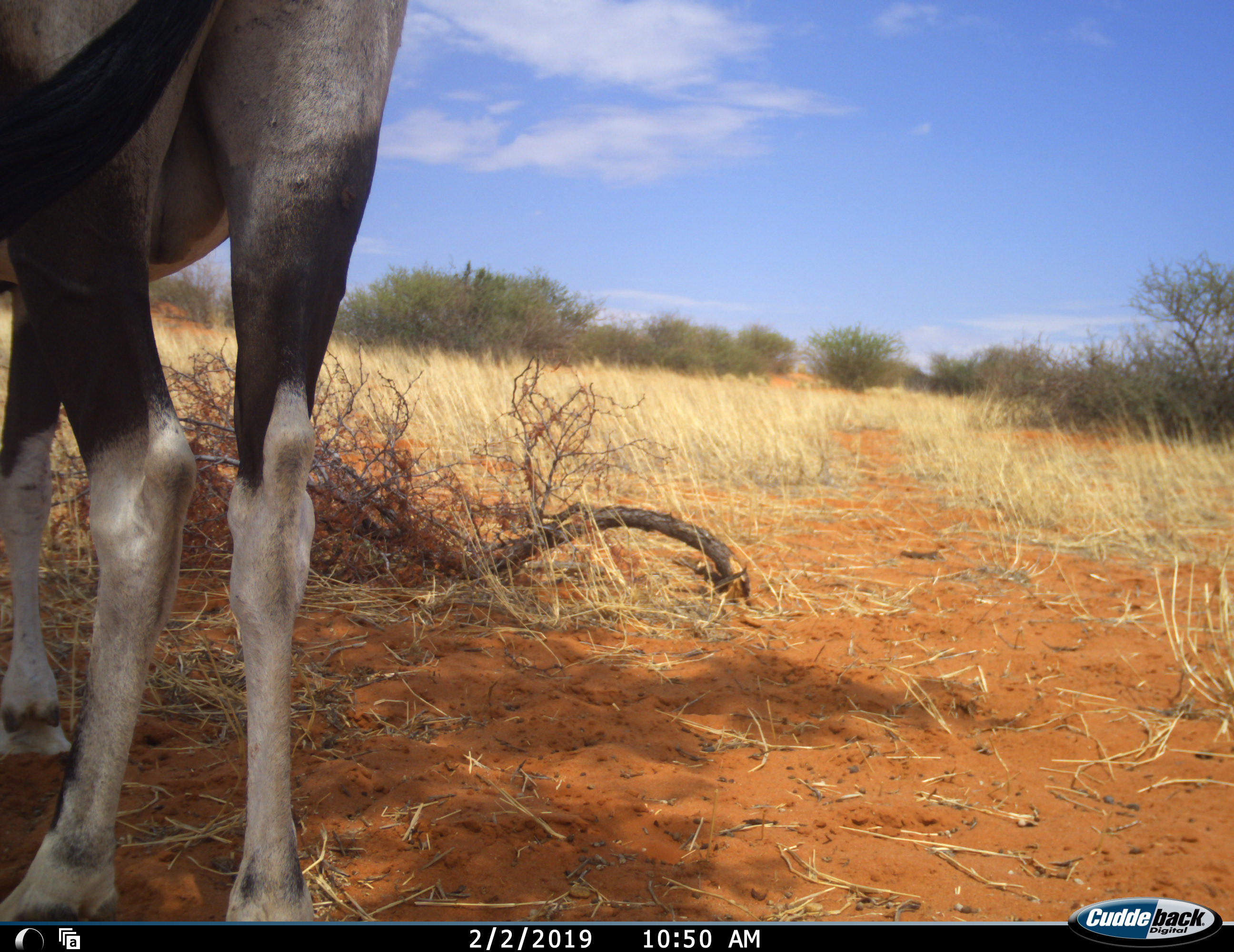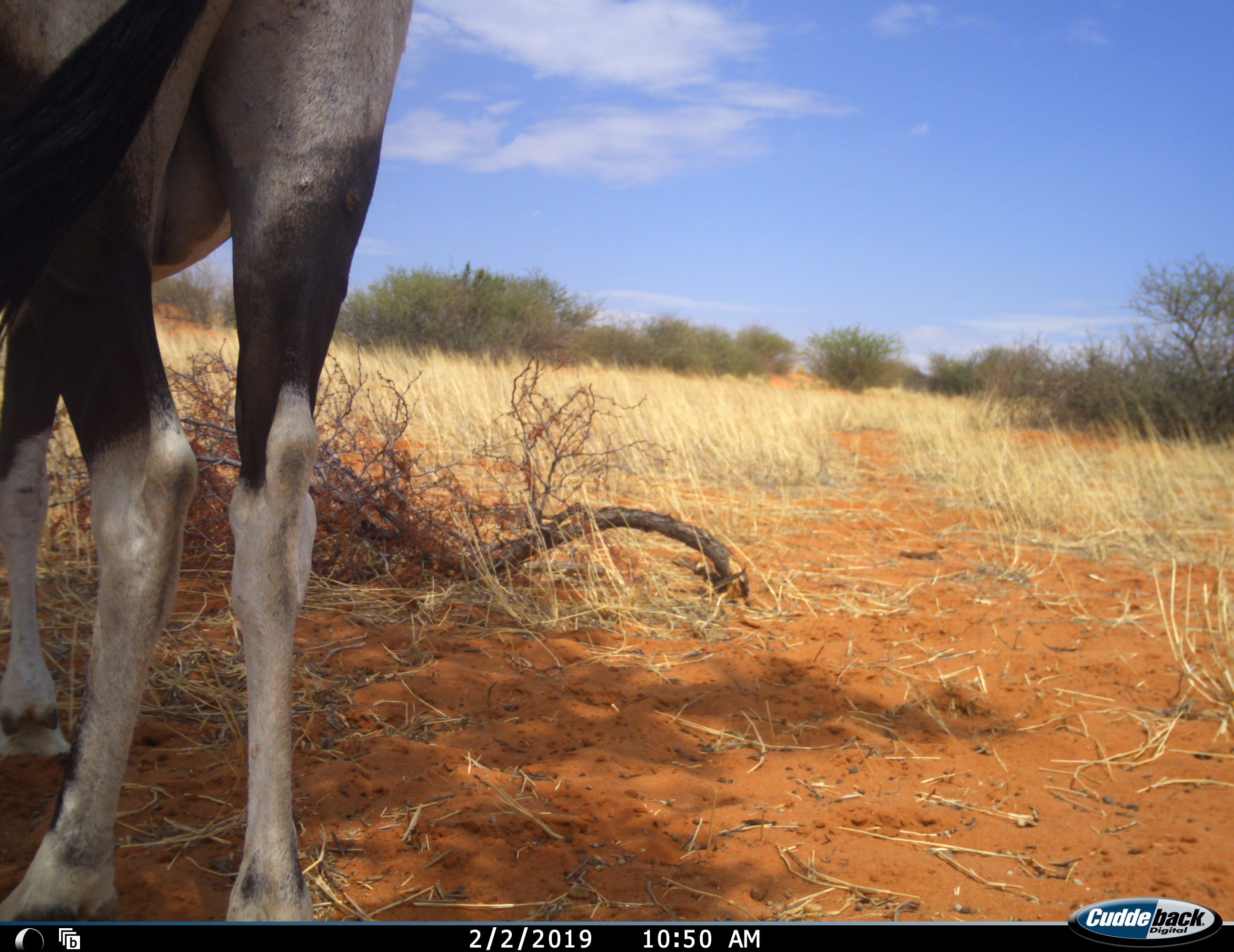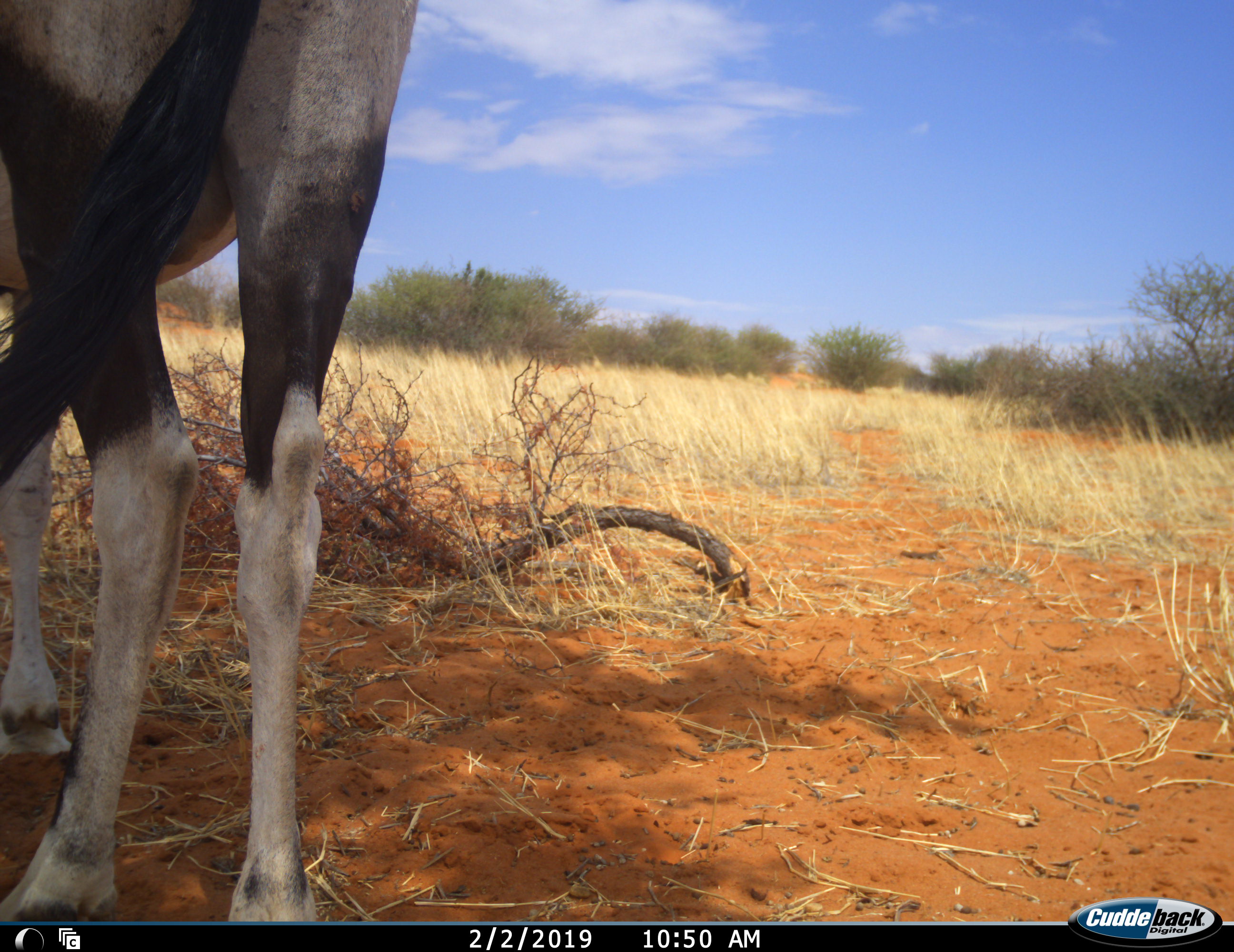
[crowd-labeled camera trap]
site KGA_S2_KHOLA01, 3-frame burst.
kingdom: Animalia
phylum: Chordata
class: Mammalia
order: Artiodactyla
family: Bovidae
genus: Oryx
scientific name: Oryx gazella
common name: gemsbok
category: oryx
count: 1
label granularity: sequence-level